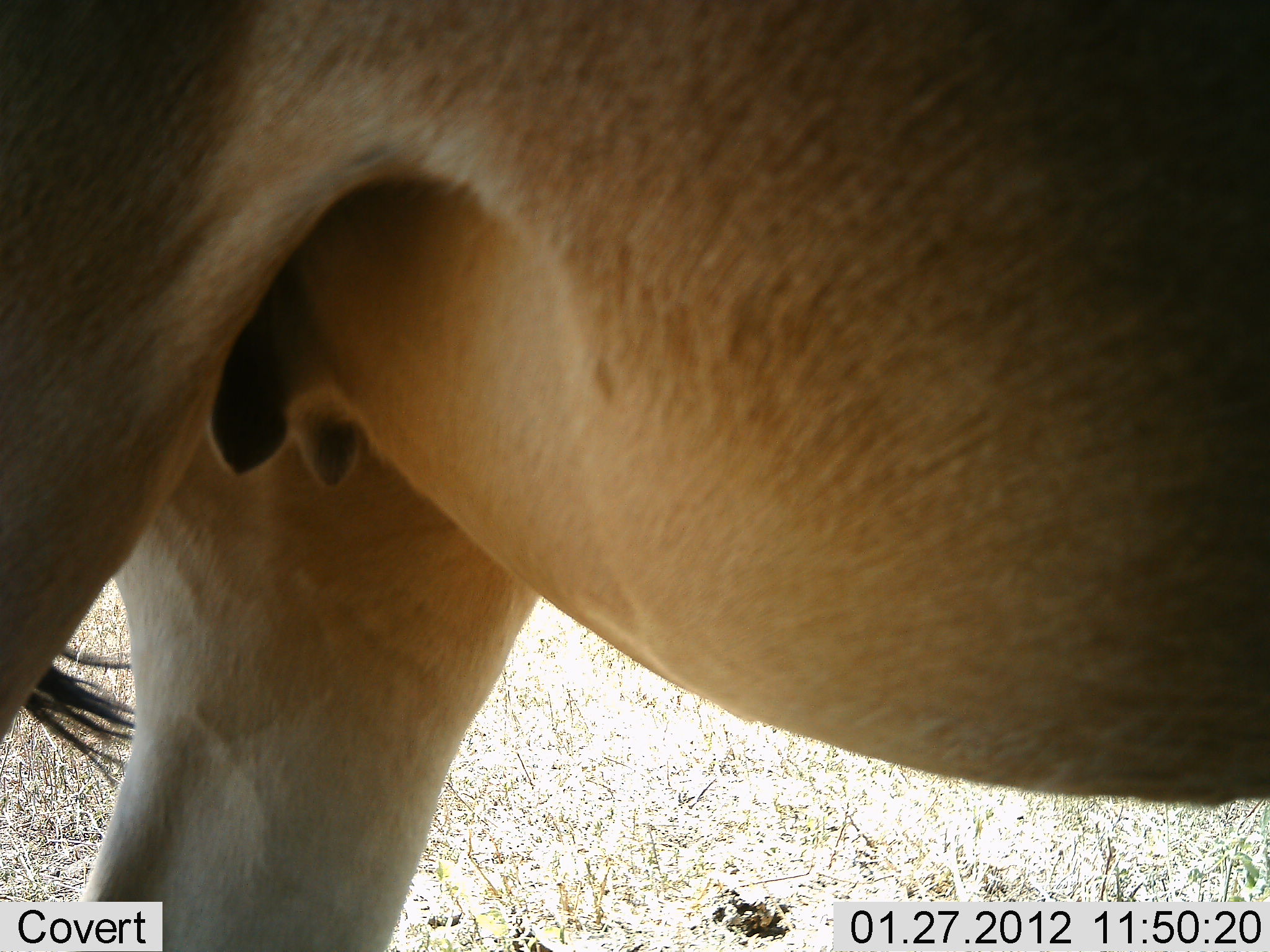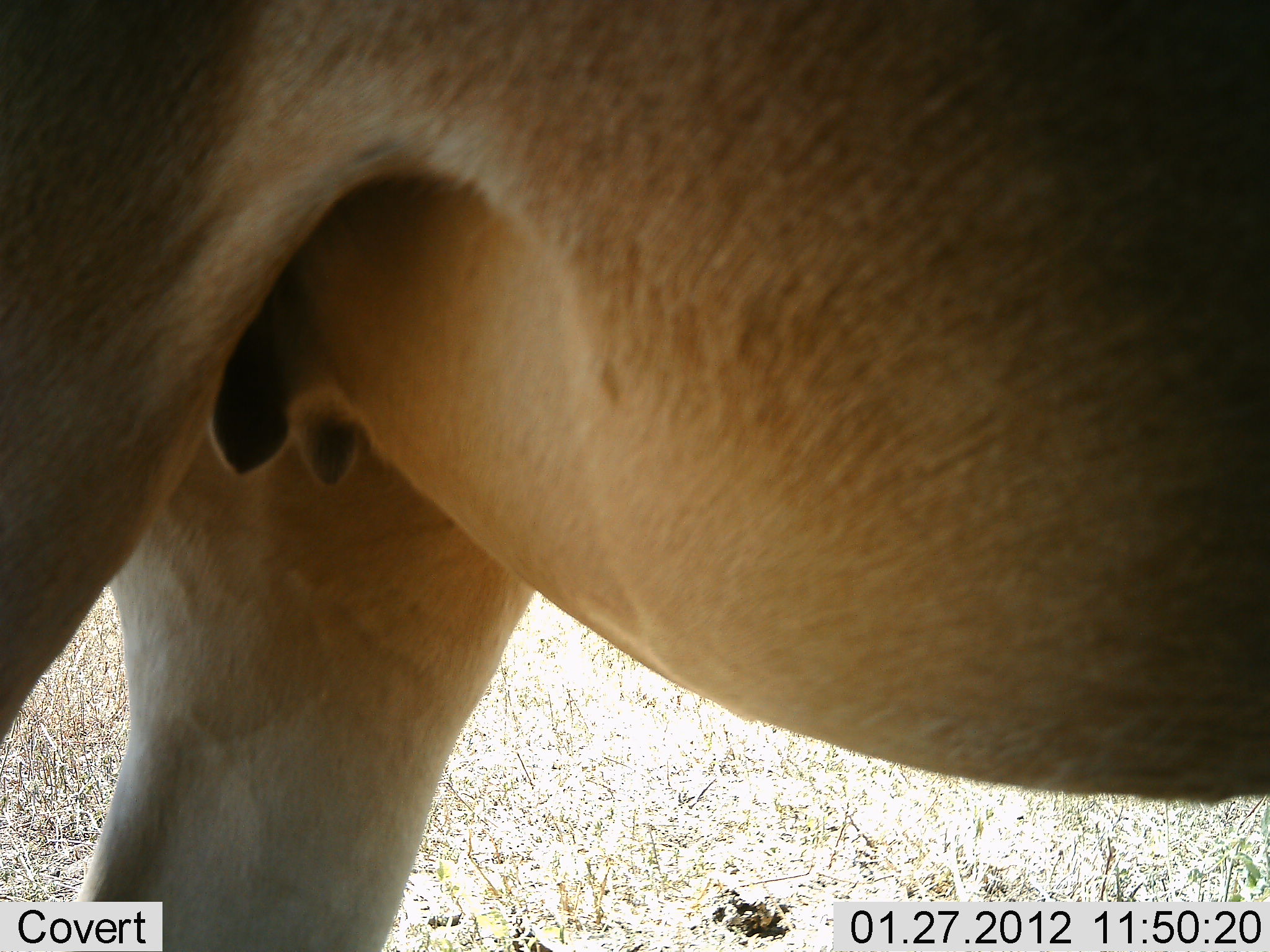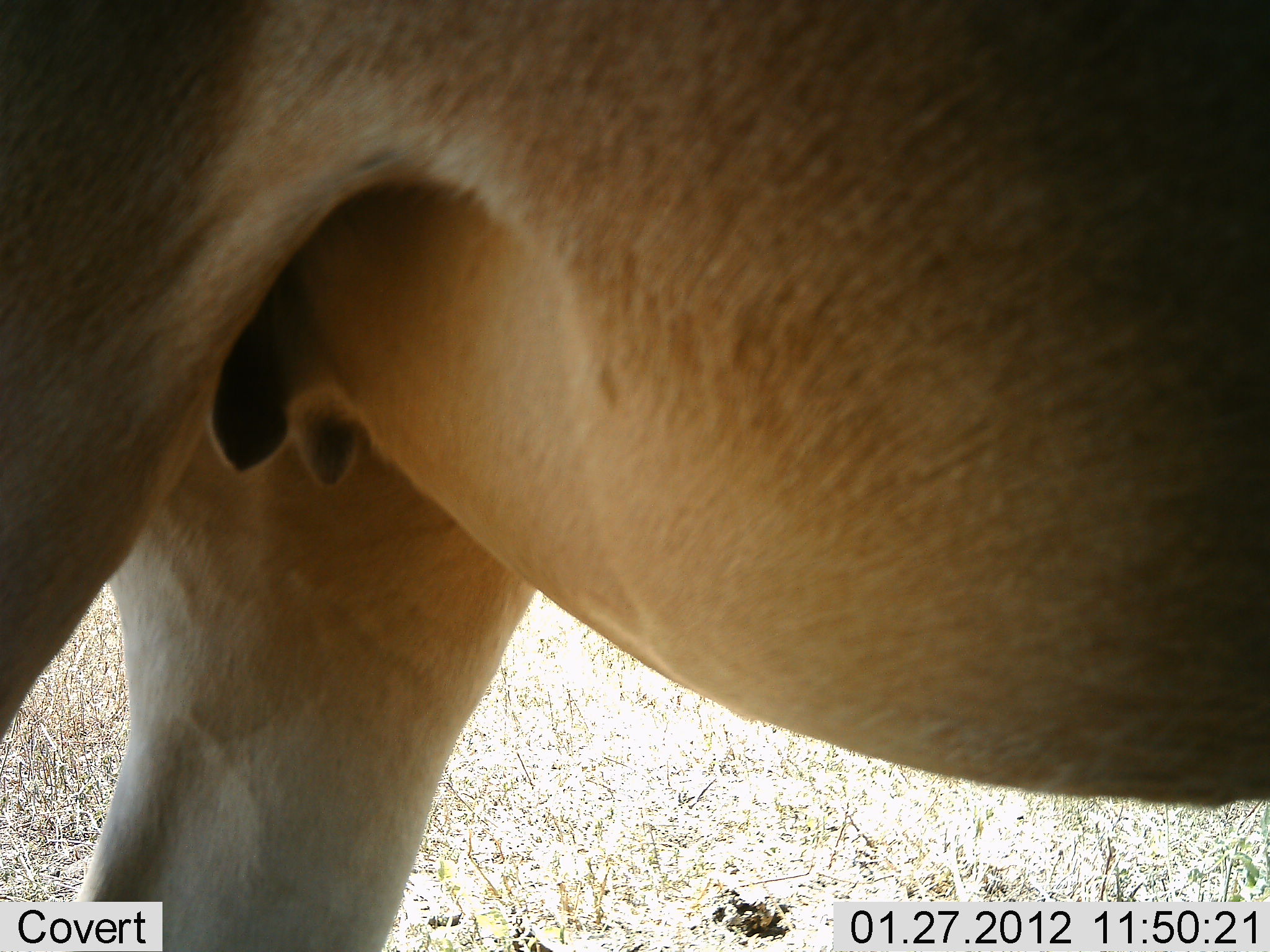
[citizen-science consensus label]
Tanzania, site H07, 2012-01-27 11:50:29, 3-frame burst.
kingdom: Animalia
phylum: Chordata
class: Mammalia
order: Artiodactyla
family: Bovidae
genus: Alcelaphus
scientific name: Alcelaphus buselaphus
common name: hartebeest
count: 1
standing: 100%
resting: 0%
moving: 0%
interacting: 0%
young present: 0%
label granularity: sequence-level